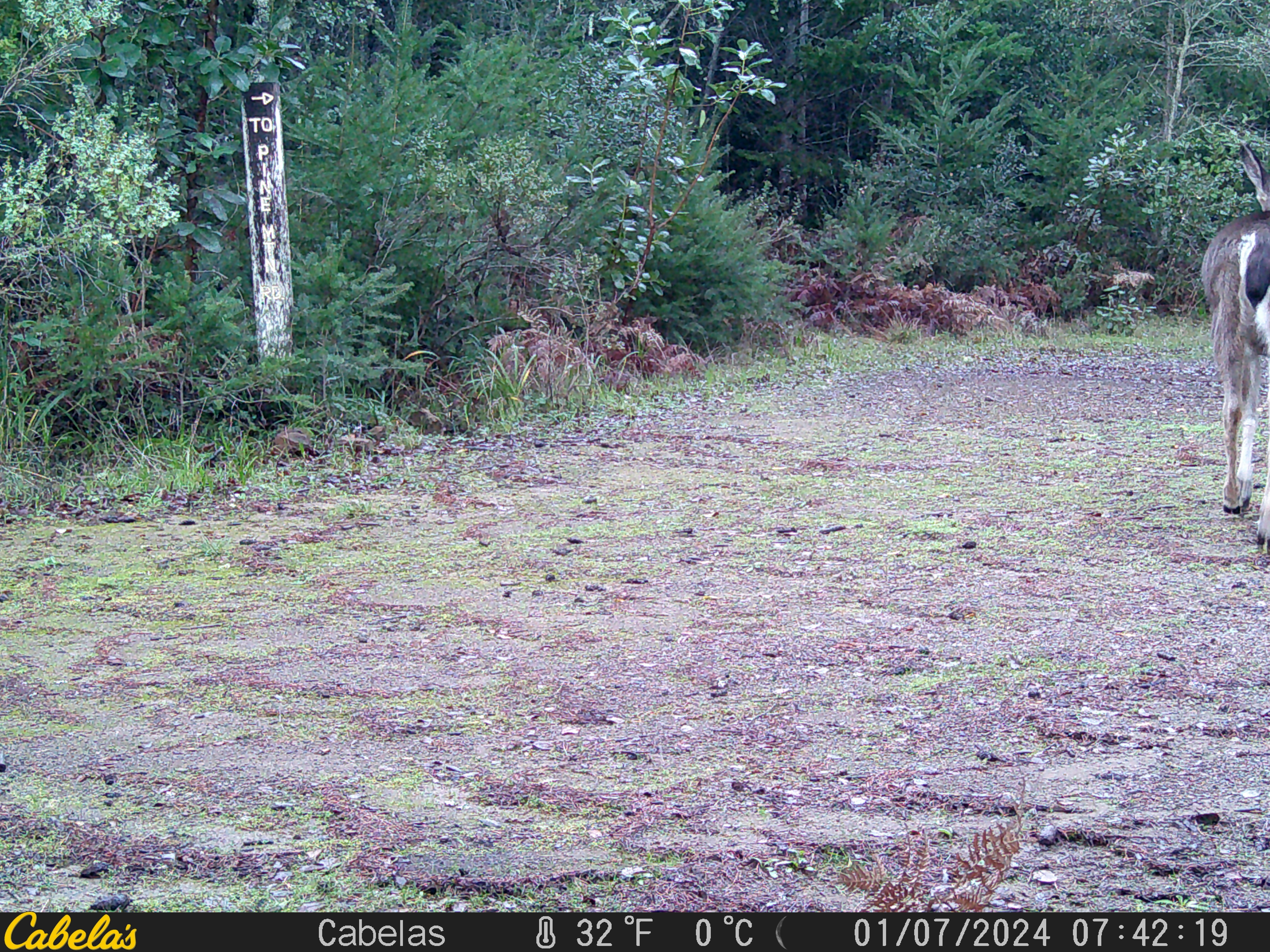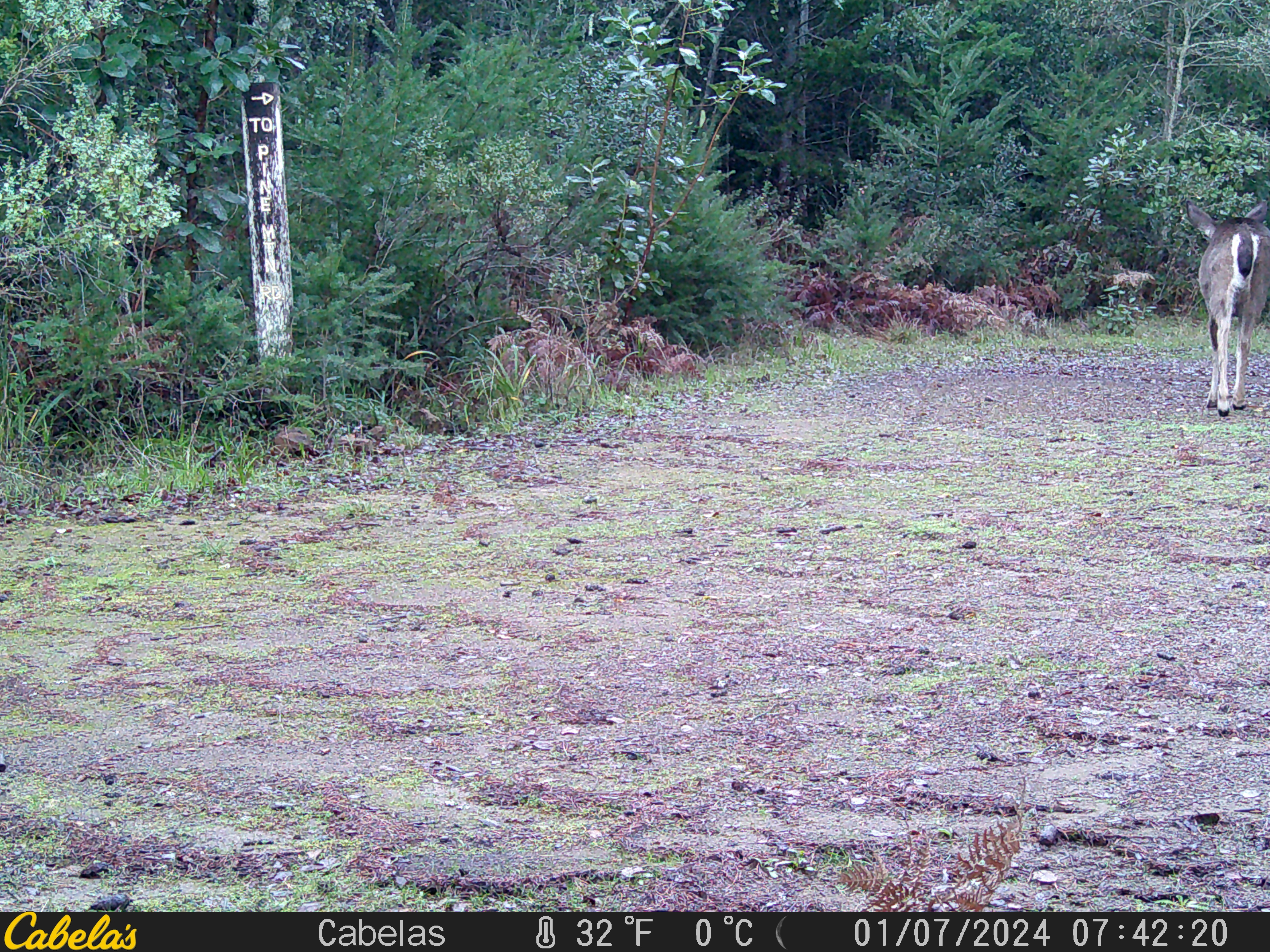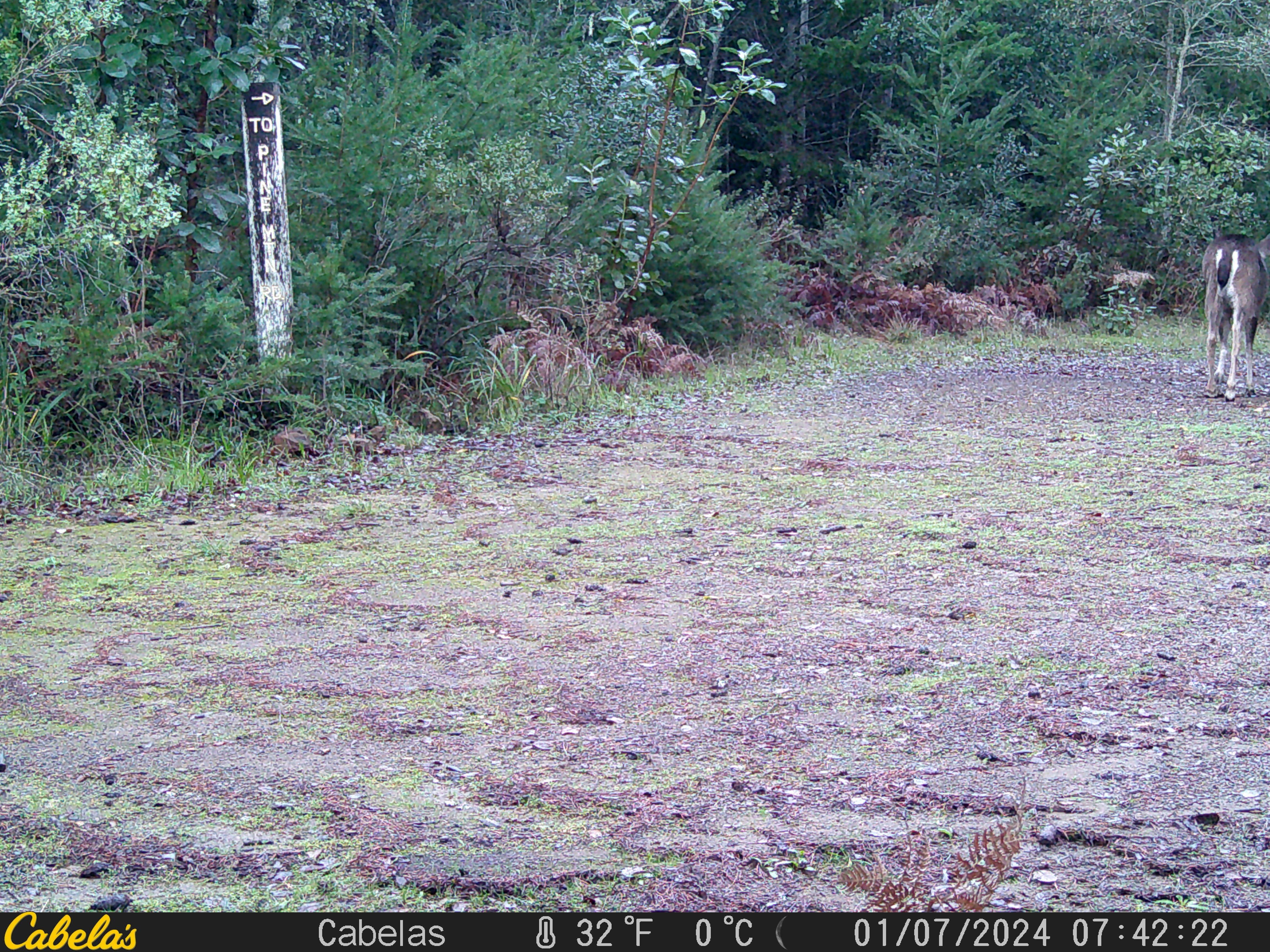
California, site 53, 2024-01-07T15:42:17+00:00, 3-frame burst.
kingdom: Animalia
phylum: Chordata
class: Mammalia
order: Artiodactyla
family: Cervidae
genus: Odocoileus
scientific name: Odocoileus hemionus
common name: mule deer